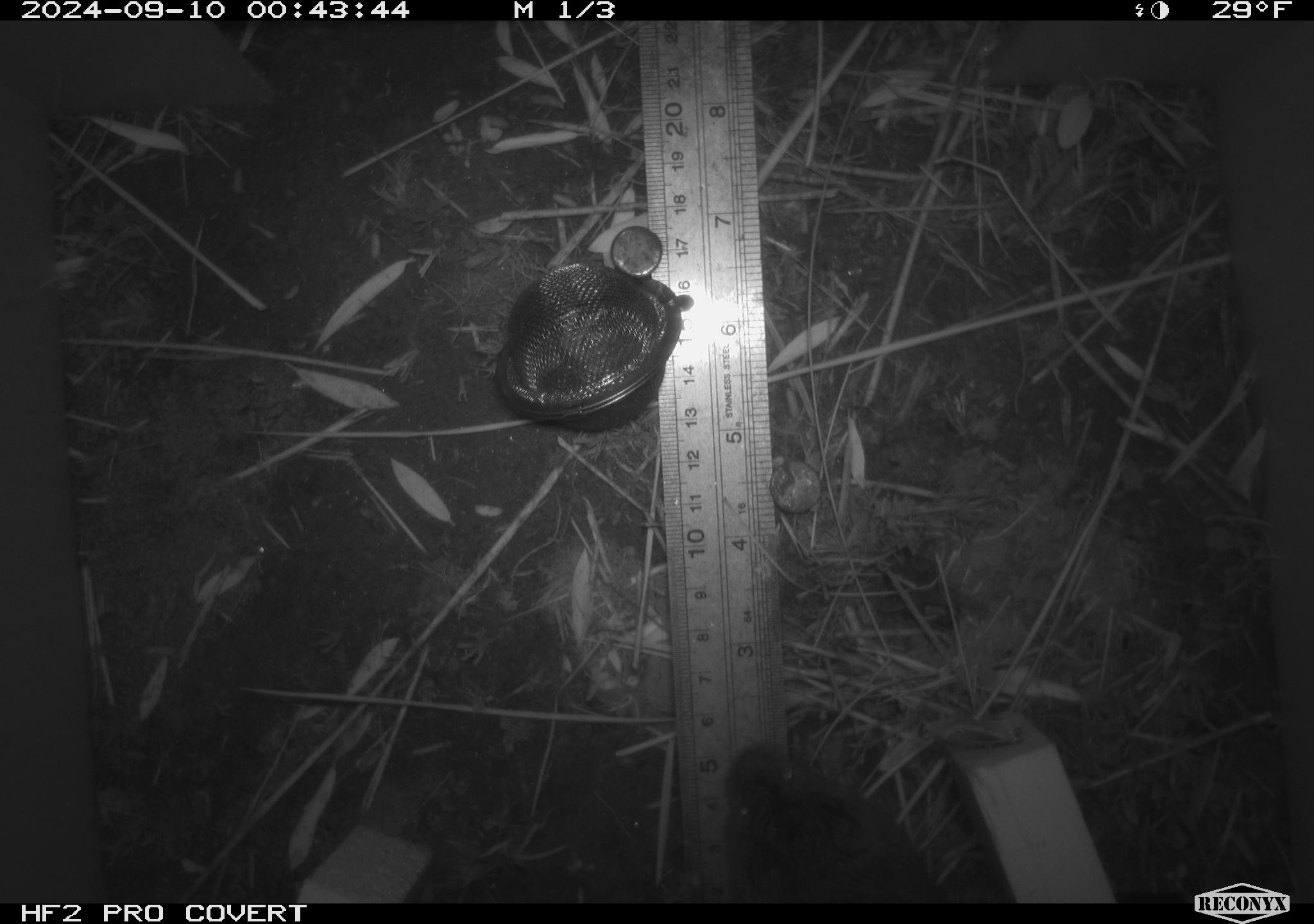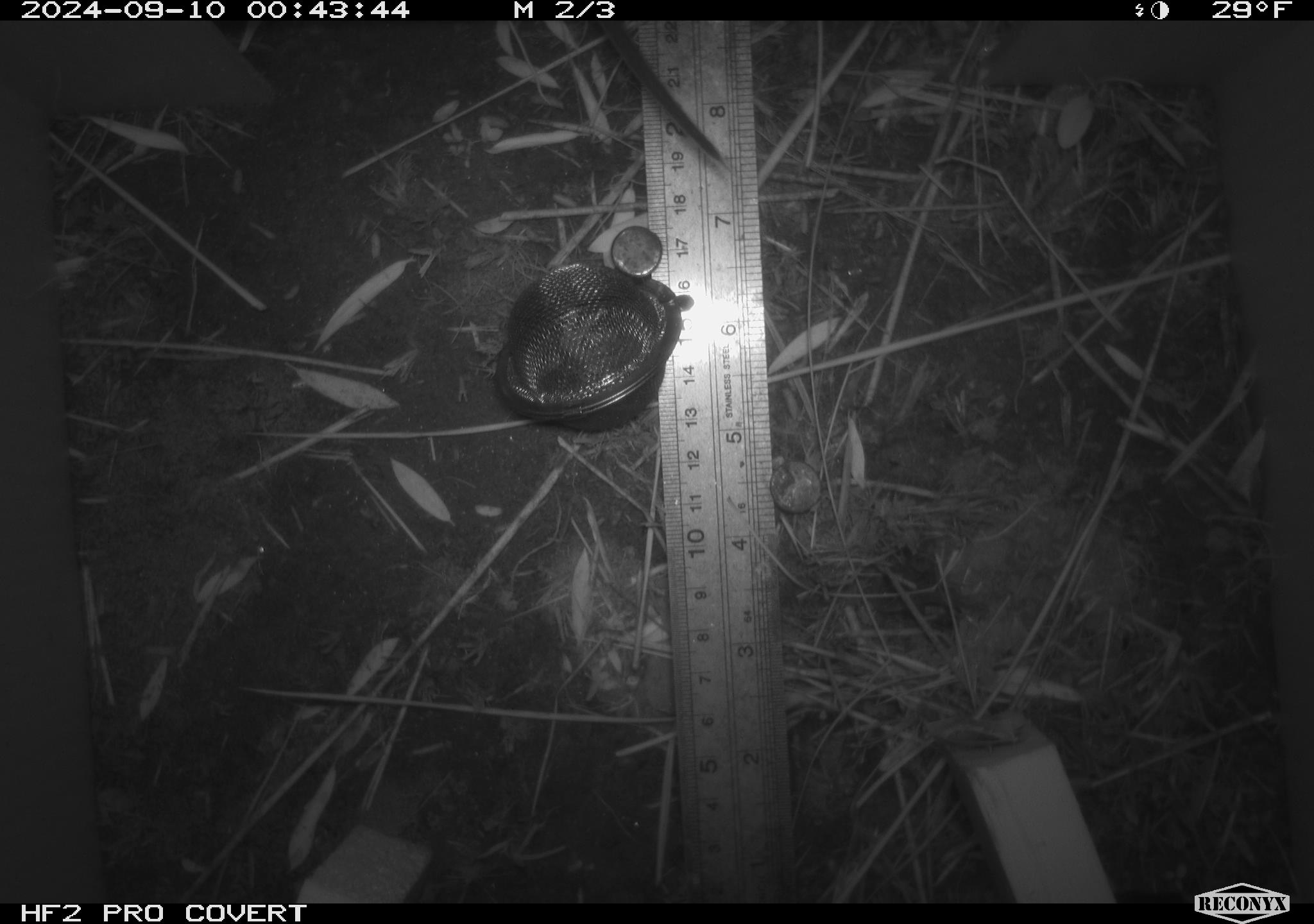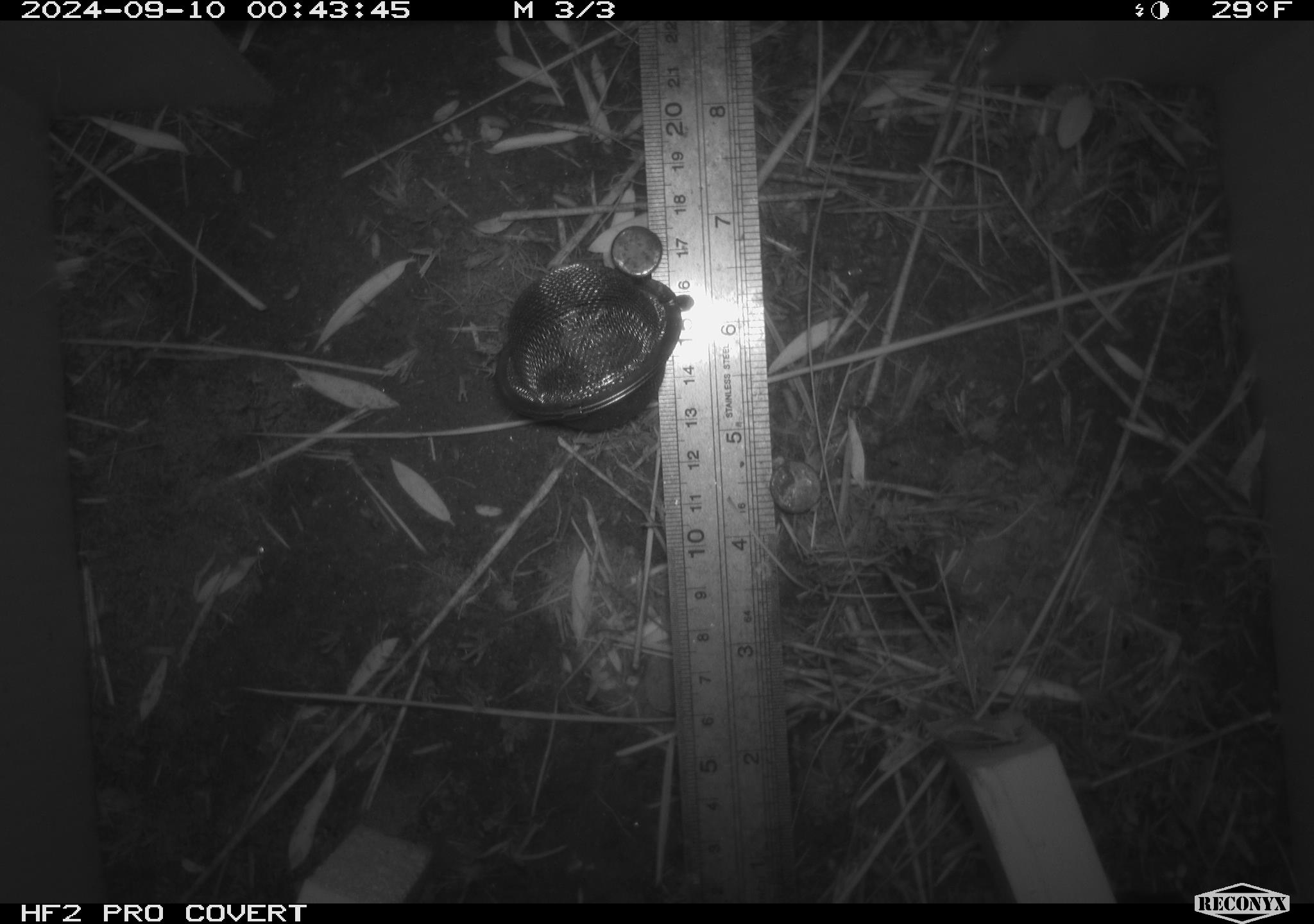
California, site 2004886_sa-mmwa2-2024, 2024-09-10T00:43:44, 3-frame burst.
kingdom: Animalia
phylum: Chordata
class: Mammalia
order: Rodentia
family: Cricetidae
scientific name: Arvicolinae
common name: voles, lemmings, and muskrats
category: arvicolinae subfamily